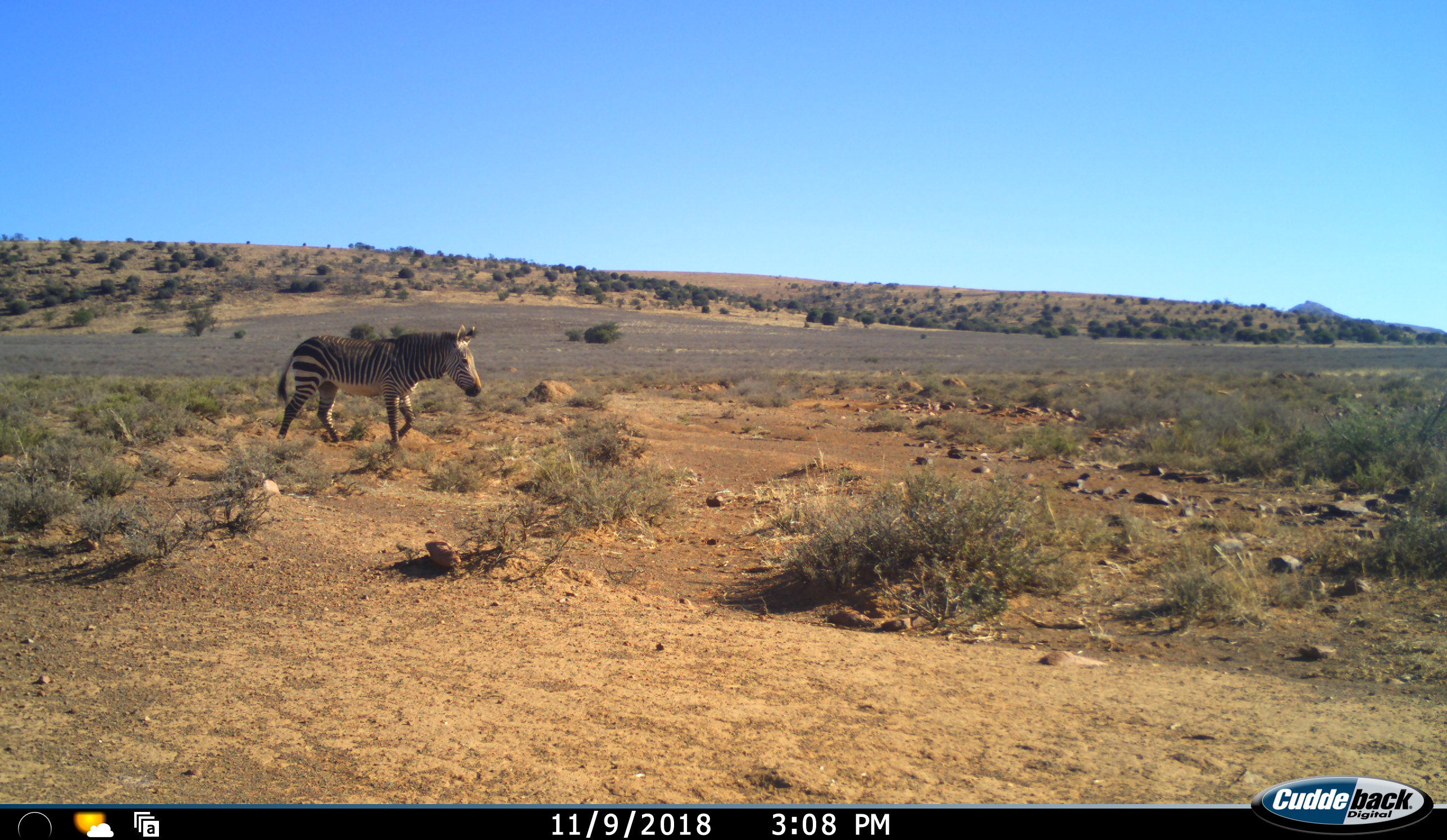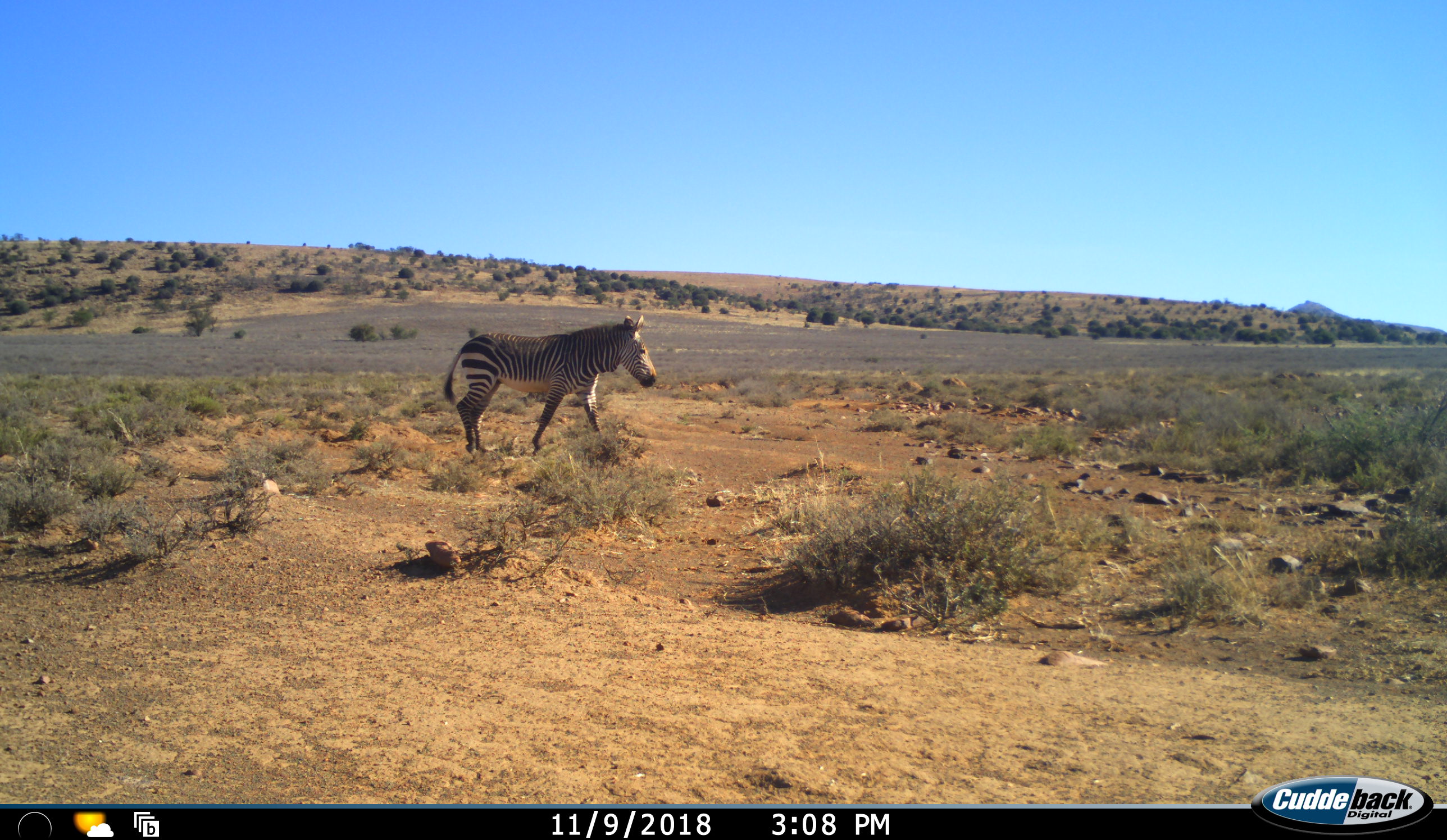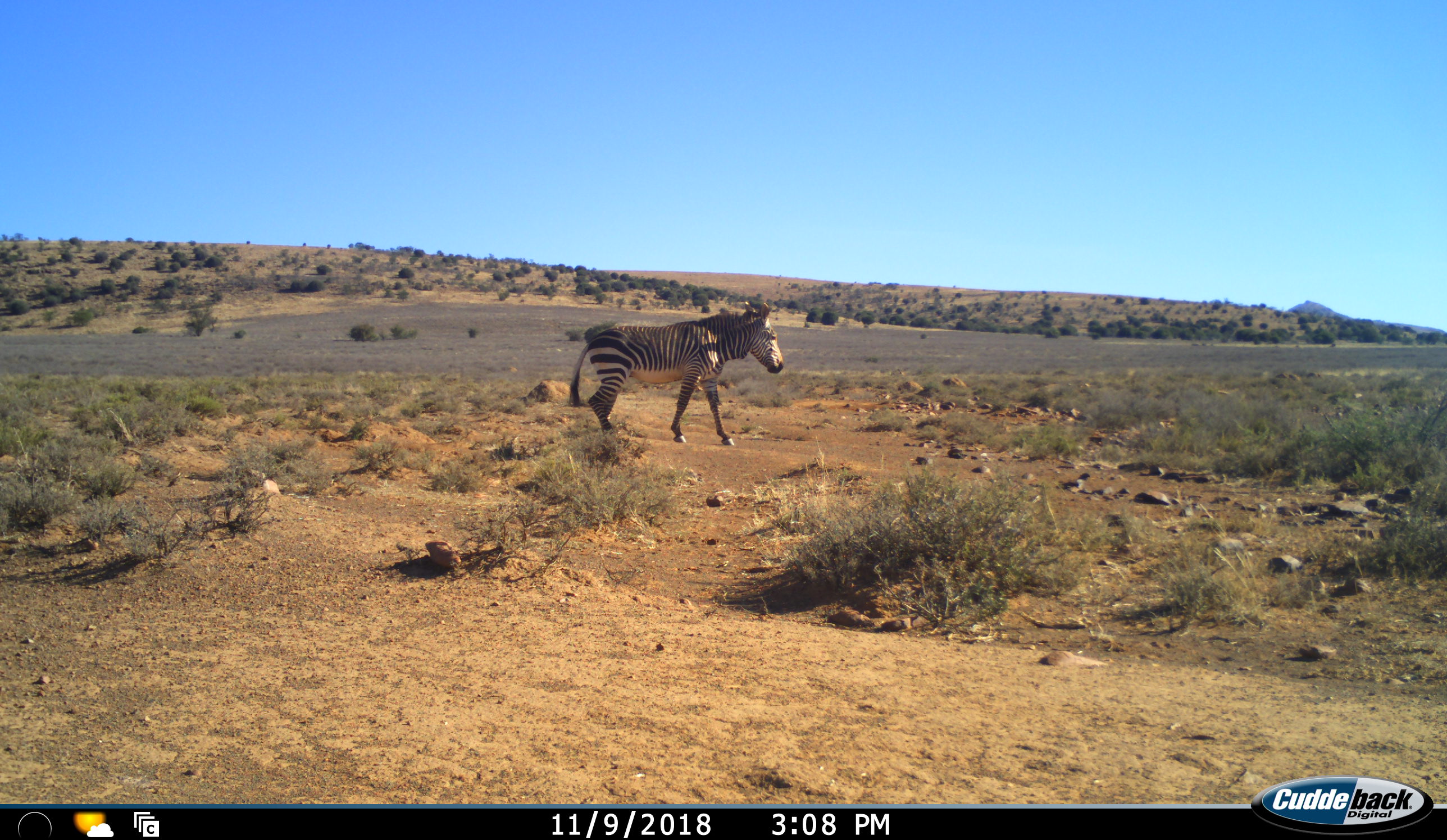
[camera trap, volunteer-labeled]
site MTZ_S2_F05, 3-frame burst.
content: unidentified animal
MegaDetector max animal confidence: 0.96